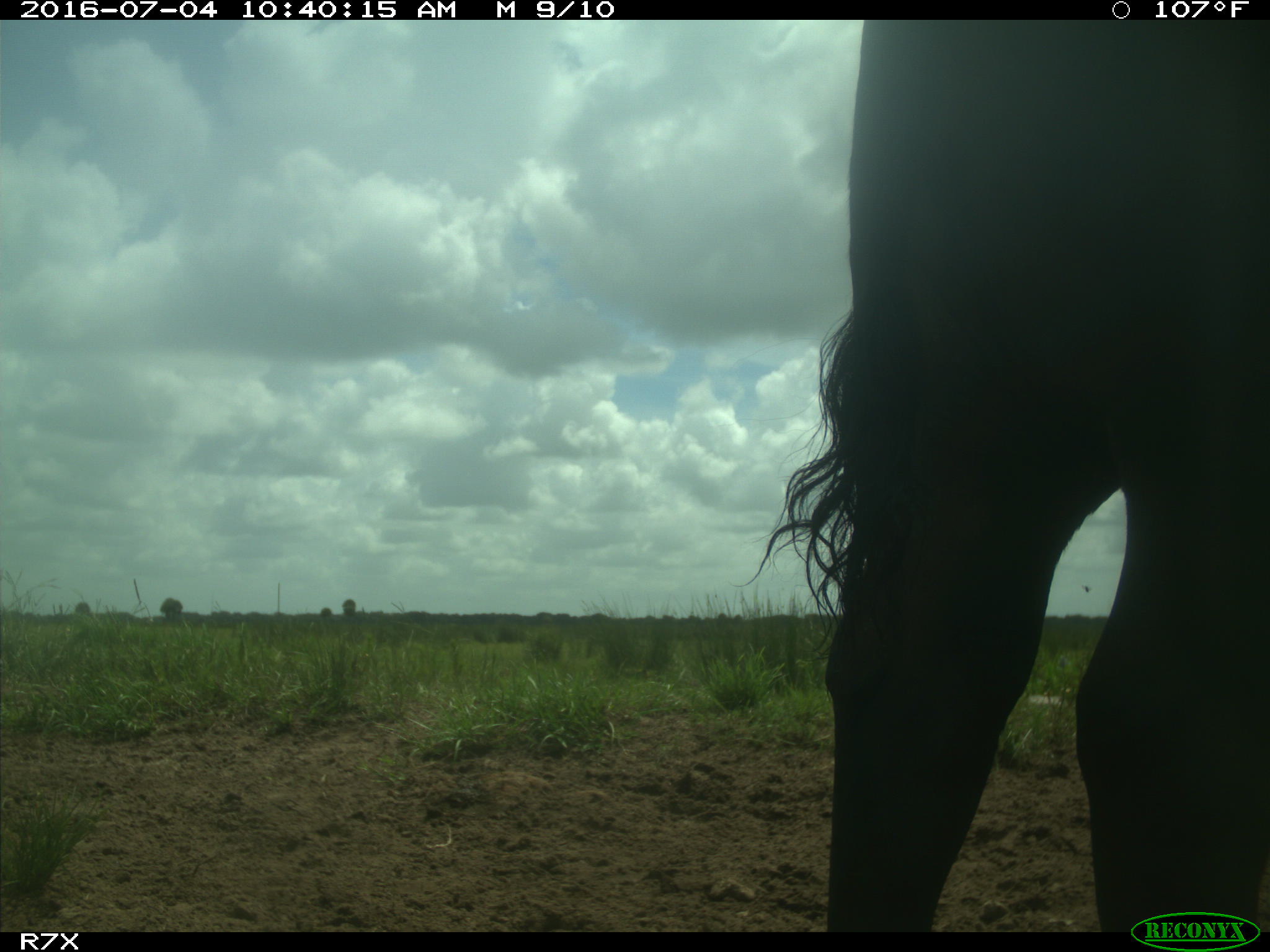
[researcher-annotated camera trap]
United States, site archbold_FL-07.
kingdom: Animalia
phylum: Chordata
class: Mammalia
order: Artiodactyla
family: Bovidae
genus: Bos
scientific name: Bos taurus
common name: domestic cow